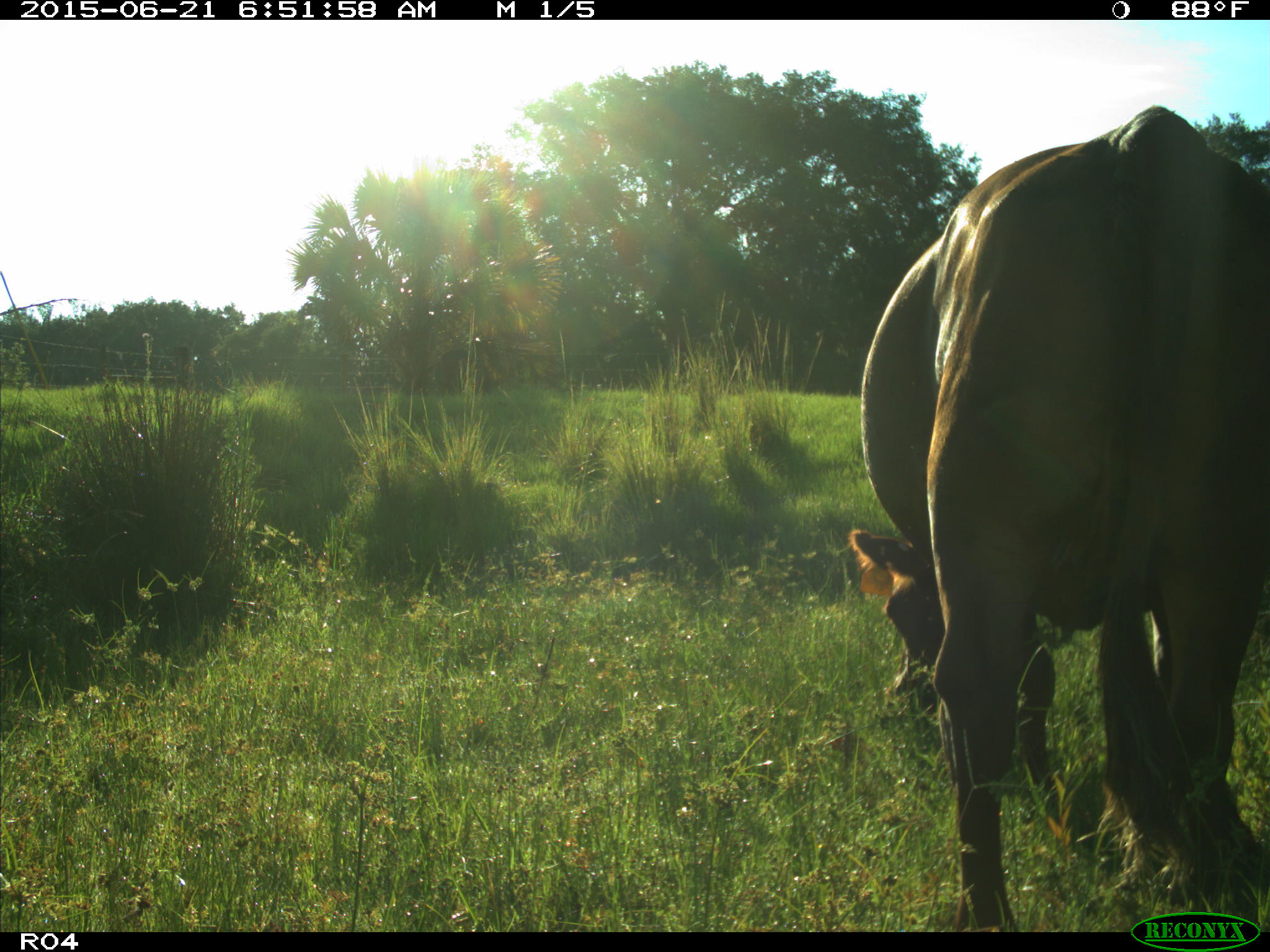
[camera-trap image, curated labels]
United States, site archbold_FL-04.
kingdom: Animalia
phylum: Chordata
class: Mammalia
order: Artiodactyla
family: Bovidae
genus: Bos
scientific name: Bos taurus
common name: domestic cow